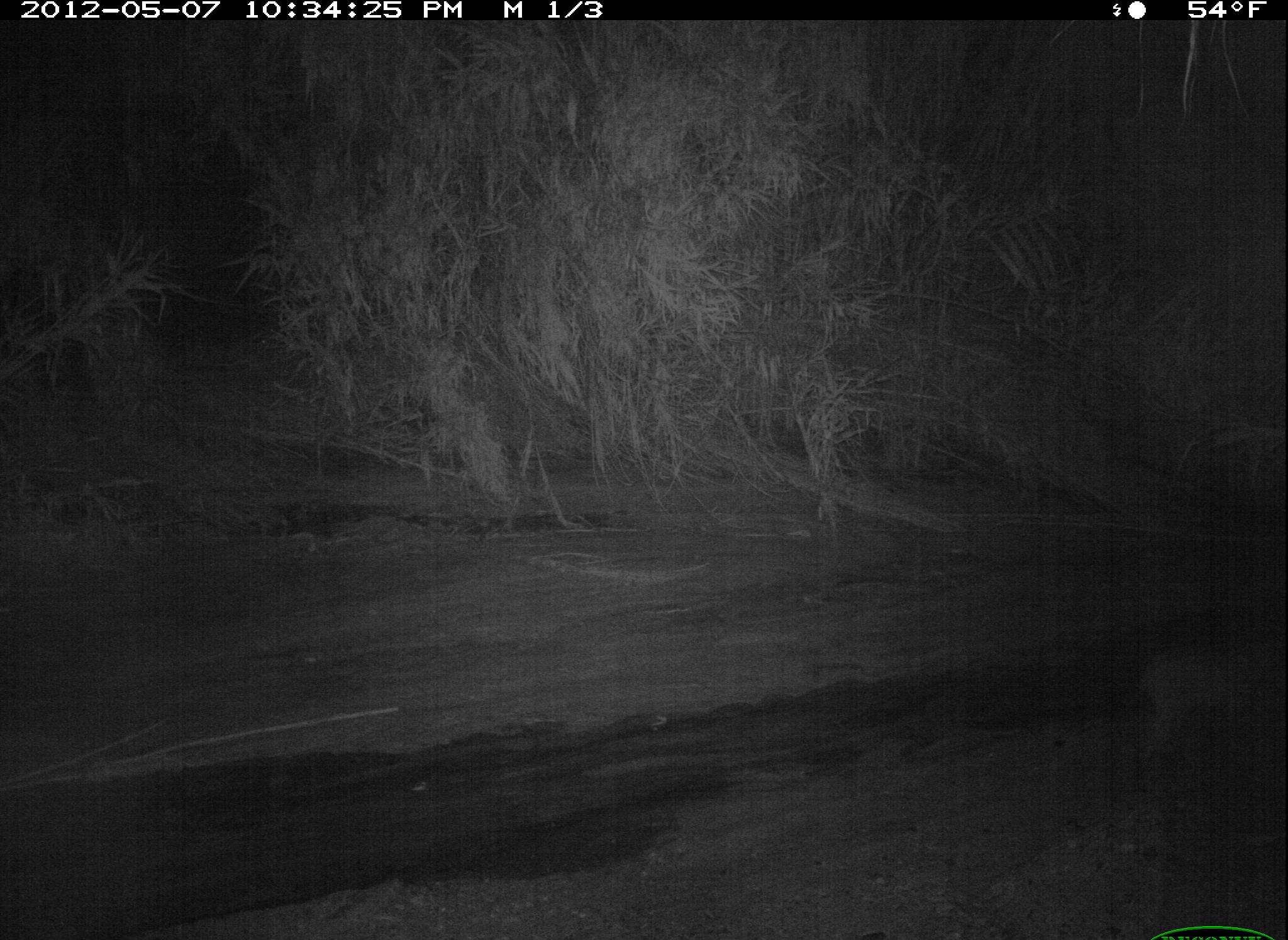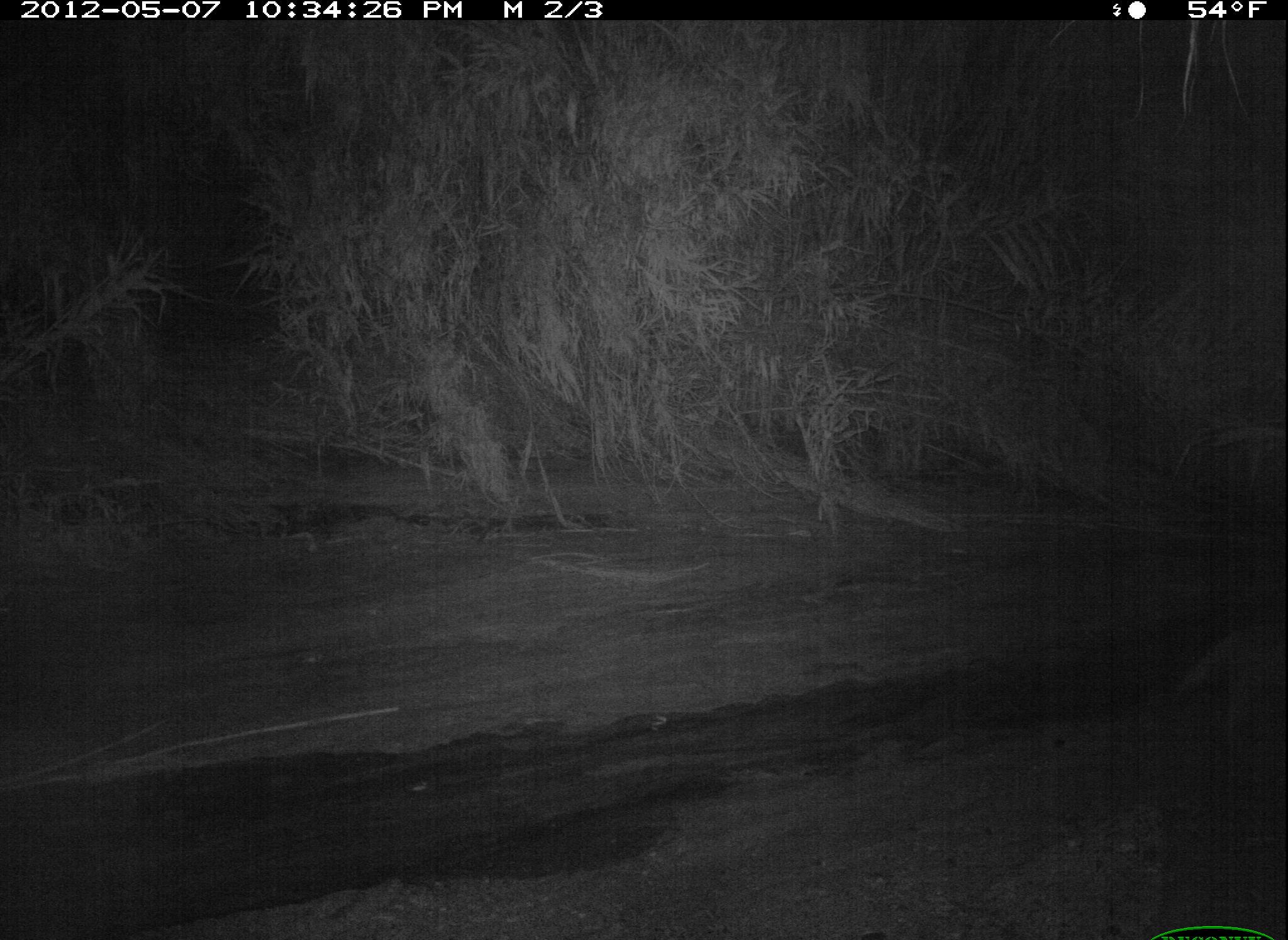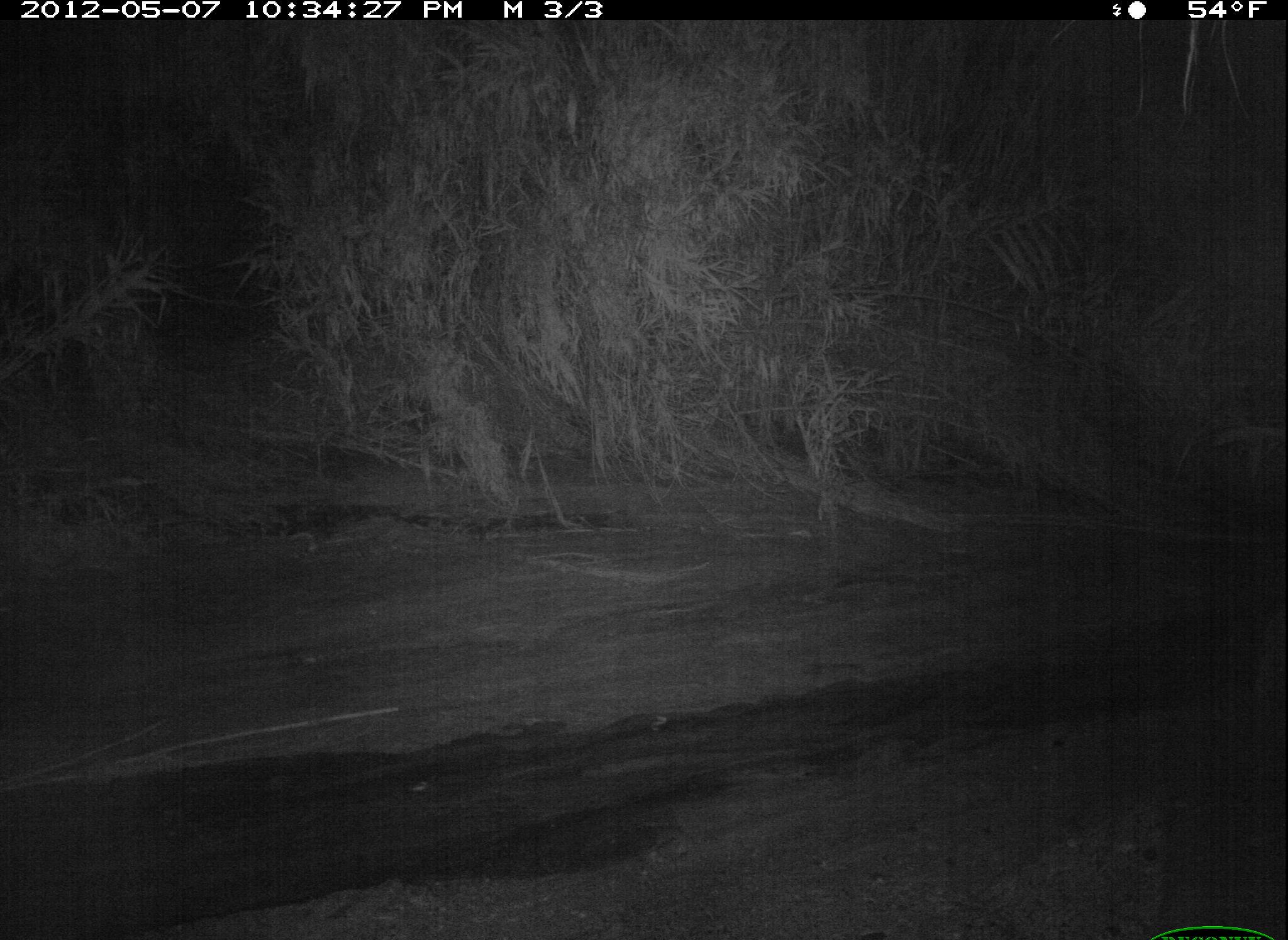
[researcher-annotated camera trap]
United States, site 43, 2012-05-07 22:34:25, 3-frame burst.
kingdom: Animalia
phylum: Chordata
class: Mammalia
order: Carnivora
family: Felidae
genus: Lynx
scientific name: Lynx rufus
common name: bobcat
Bobcat (Lynx rufus).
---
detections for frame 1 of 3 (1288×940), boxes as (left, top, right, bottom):
bobcat: (1121, 627, 1278, 763)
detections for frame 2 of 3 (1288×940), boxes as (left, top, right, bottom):
bobcat: (1166, 604, 1286, 738)